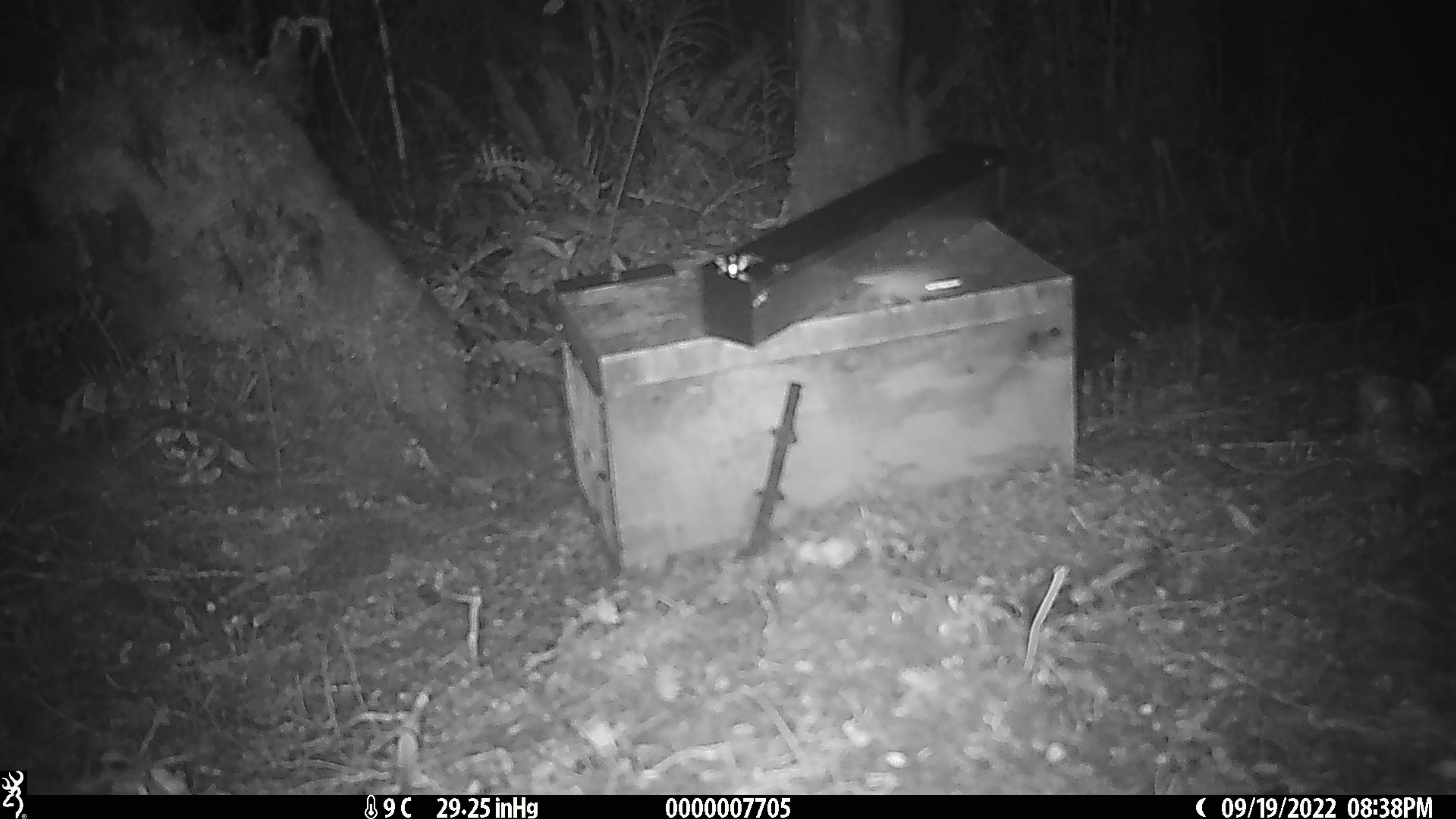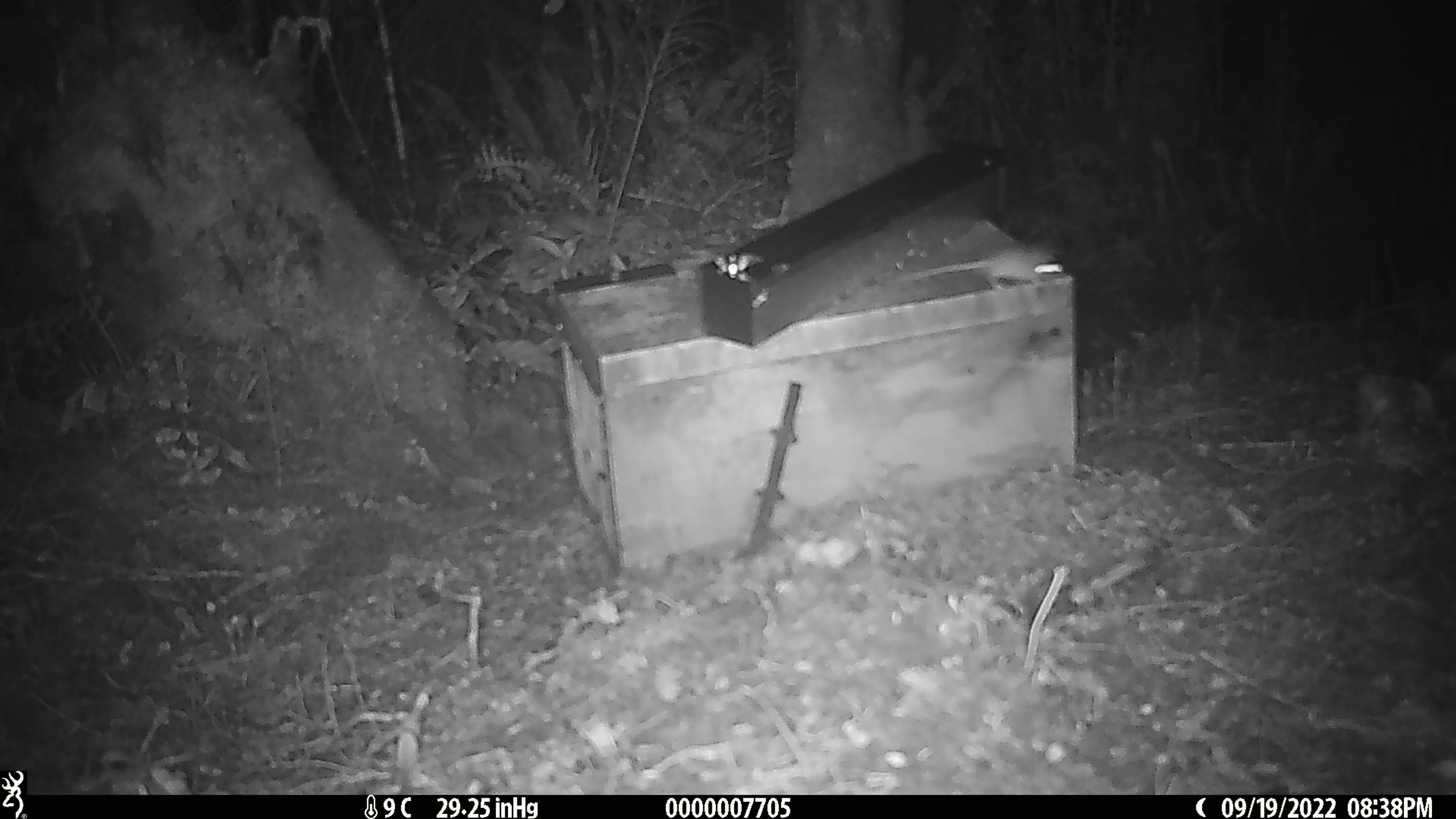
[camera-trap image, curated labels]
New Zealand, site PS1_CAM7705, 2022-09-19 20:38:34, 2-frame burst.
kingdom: Animalia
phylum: Chordata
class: Mammalia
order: Rodentia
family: Muridae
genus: Mus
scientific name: Mus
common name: mouse